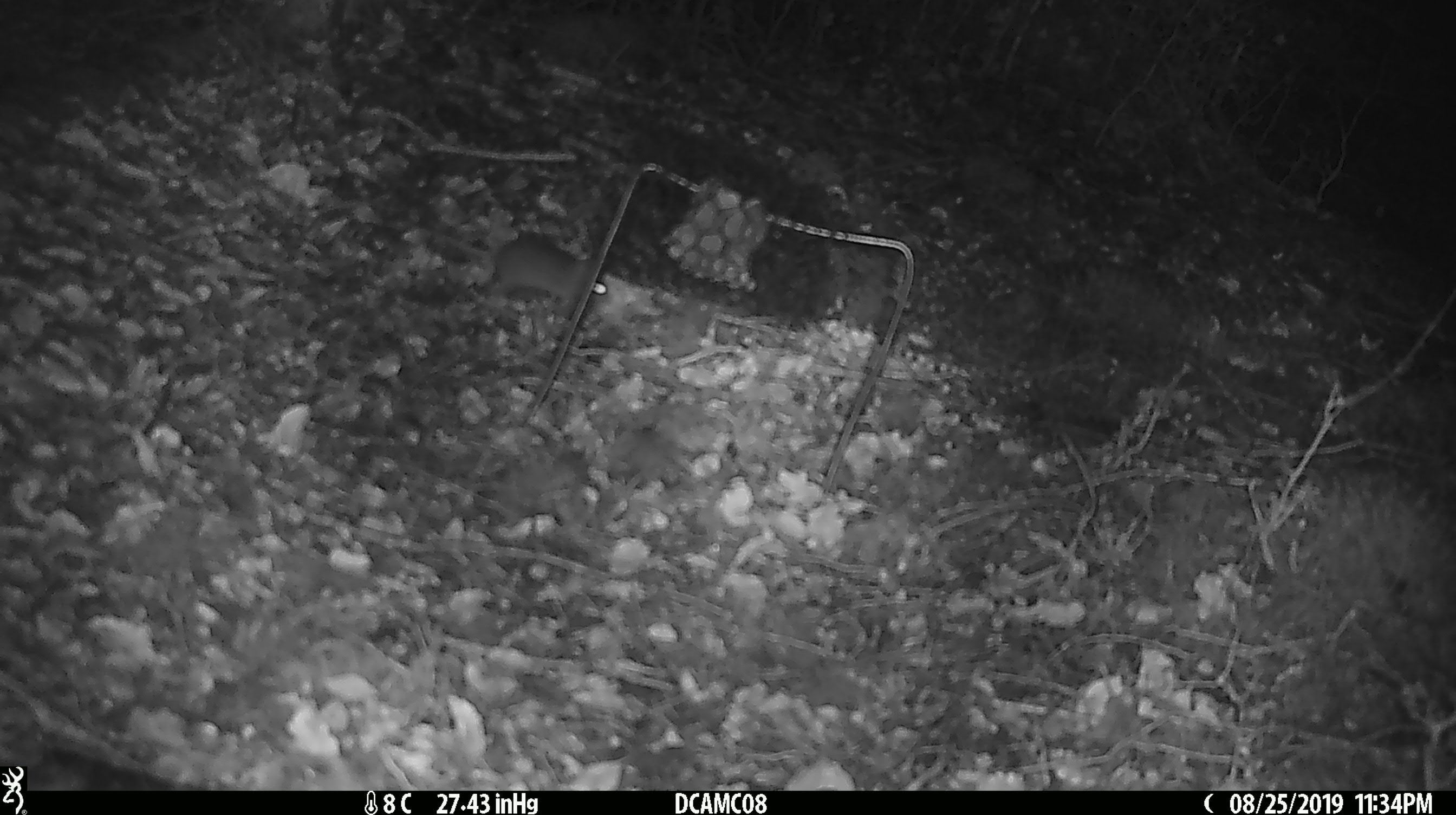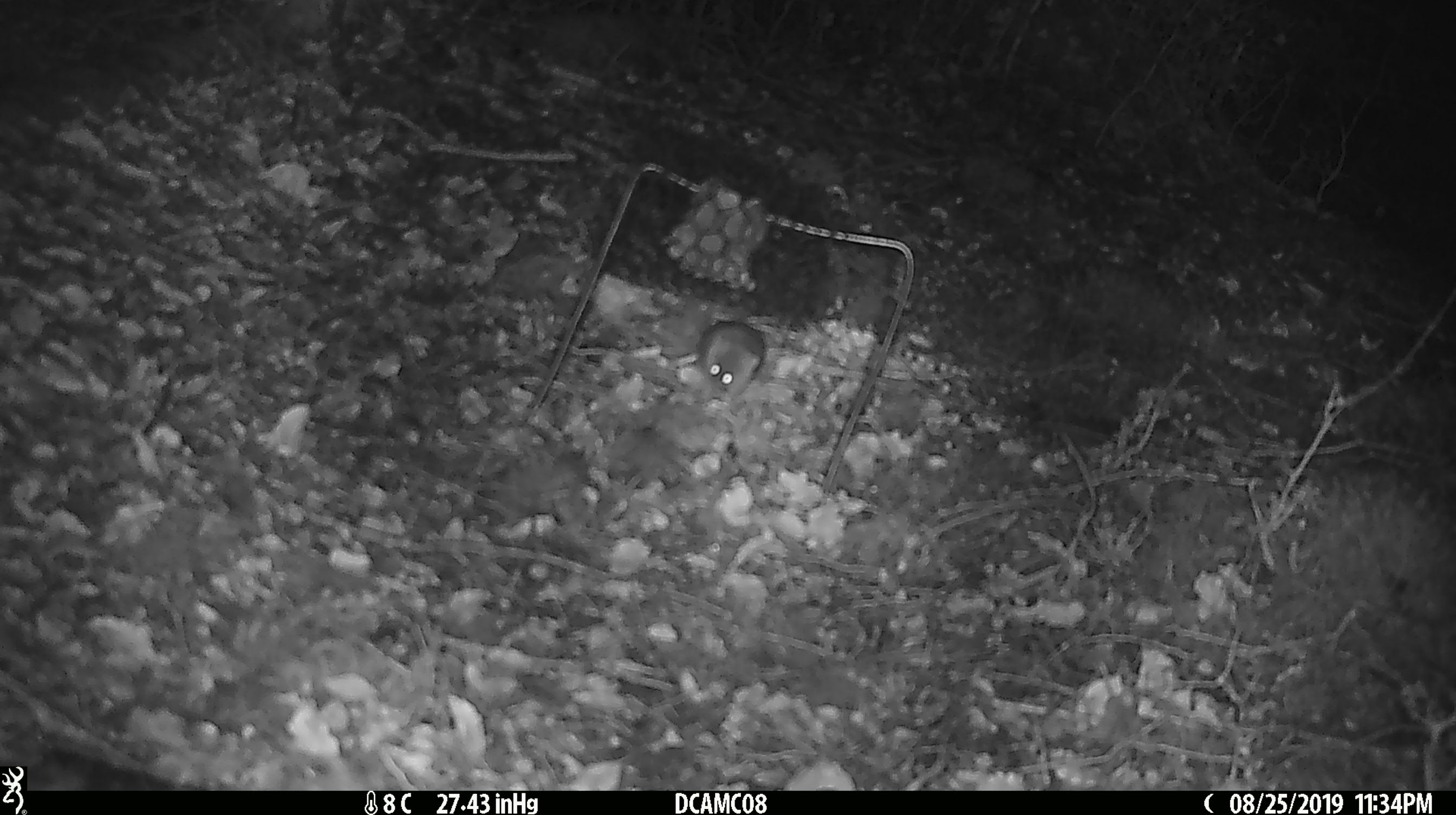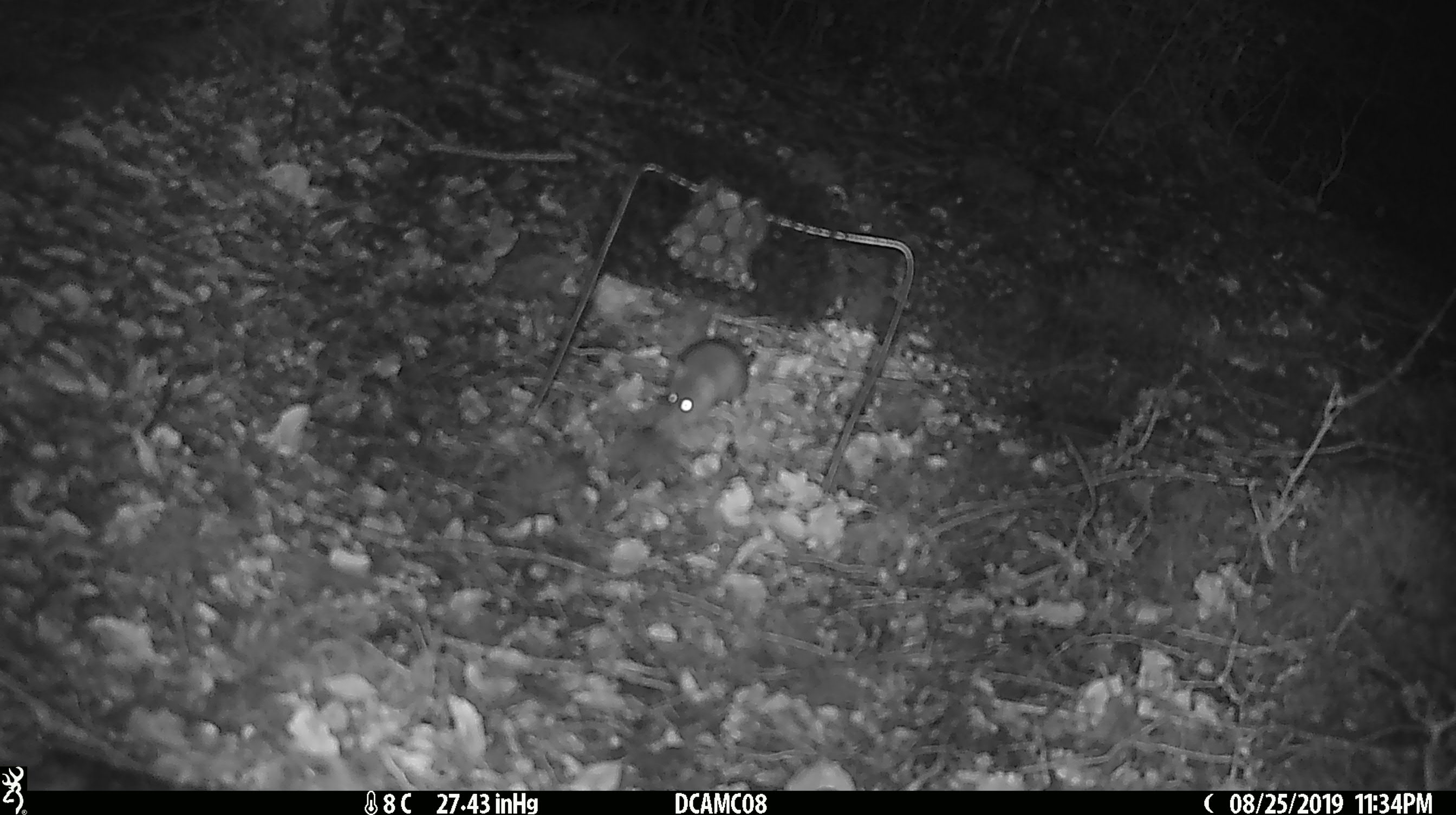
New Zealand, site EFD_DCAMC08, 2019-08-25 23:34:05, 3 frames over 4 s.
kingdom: Animalia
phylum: Chordata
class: Mammalia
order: Rodentia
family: Muridae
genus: Mus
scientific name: Mus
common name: mouse